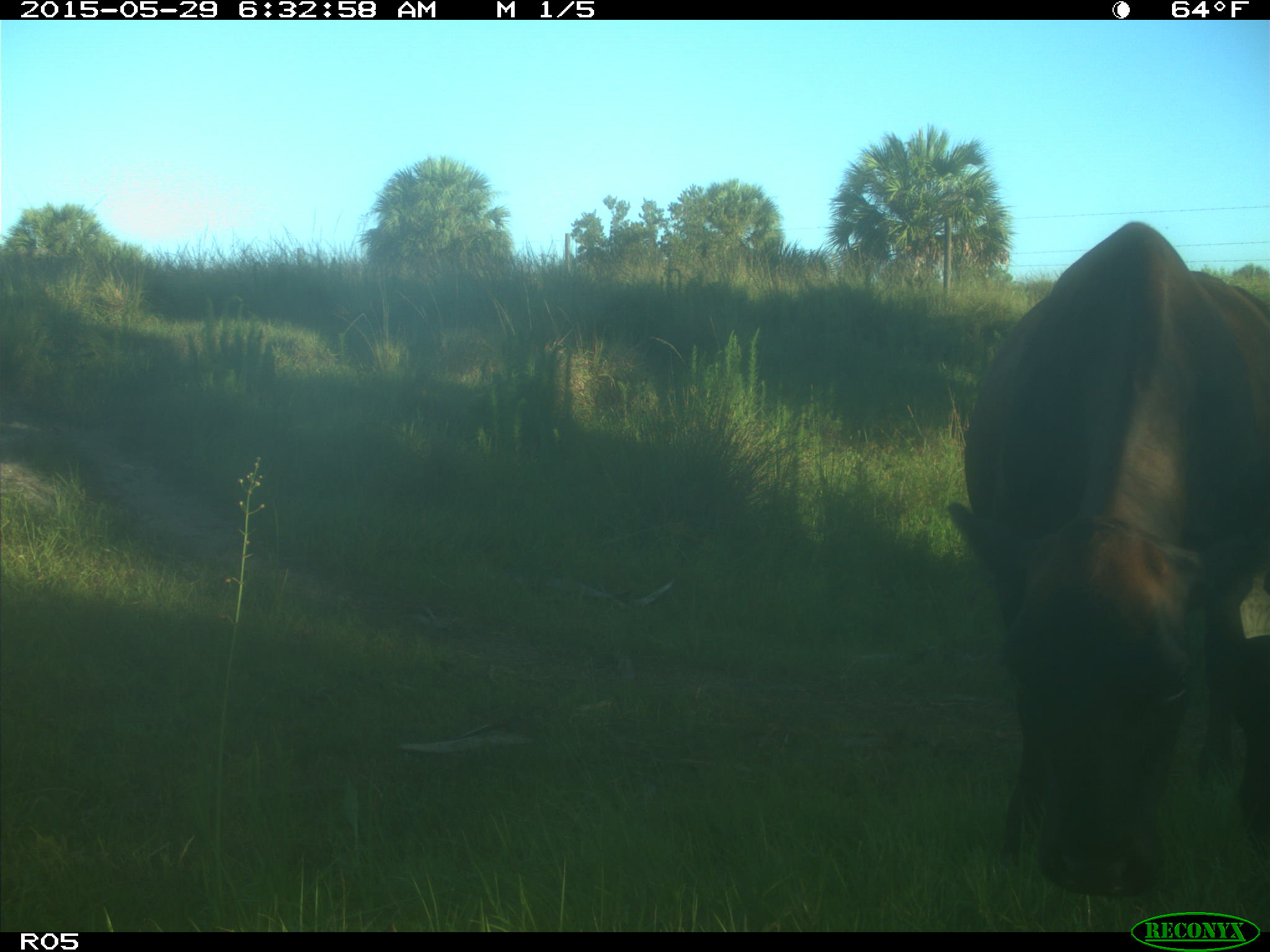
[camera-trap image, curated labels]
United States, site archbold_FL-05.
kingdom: Animalia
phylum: Chordata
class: Mammalia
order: Artiodactyla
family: Bovidae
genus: Bos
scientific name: Bos taurus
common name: domestic cow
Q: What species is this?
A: Bos taurus (domestic cow).